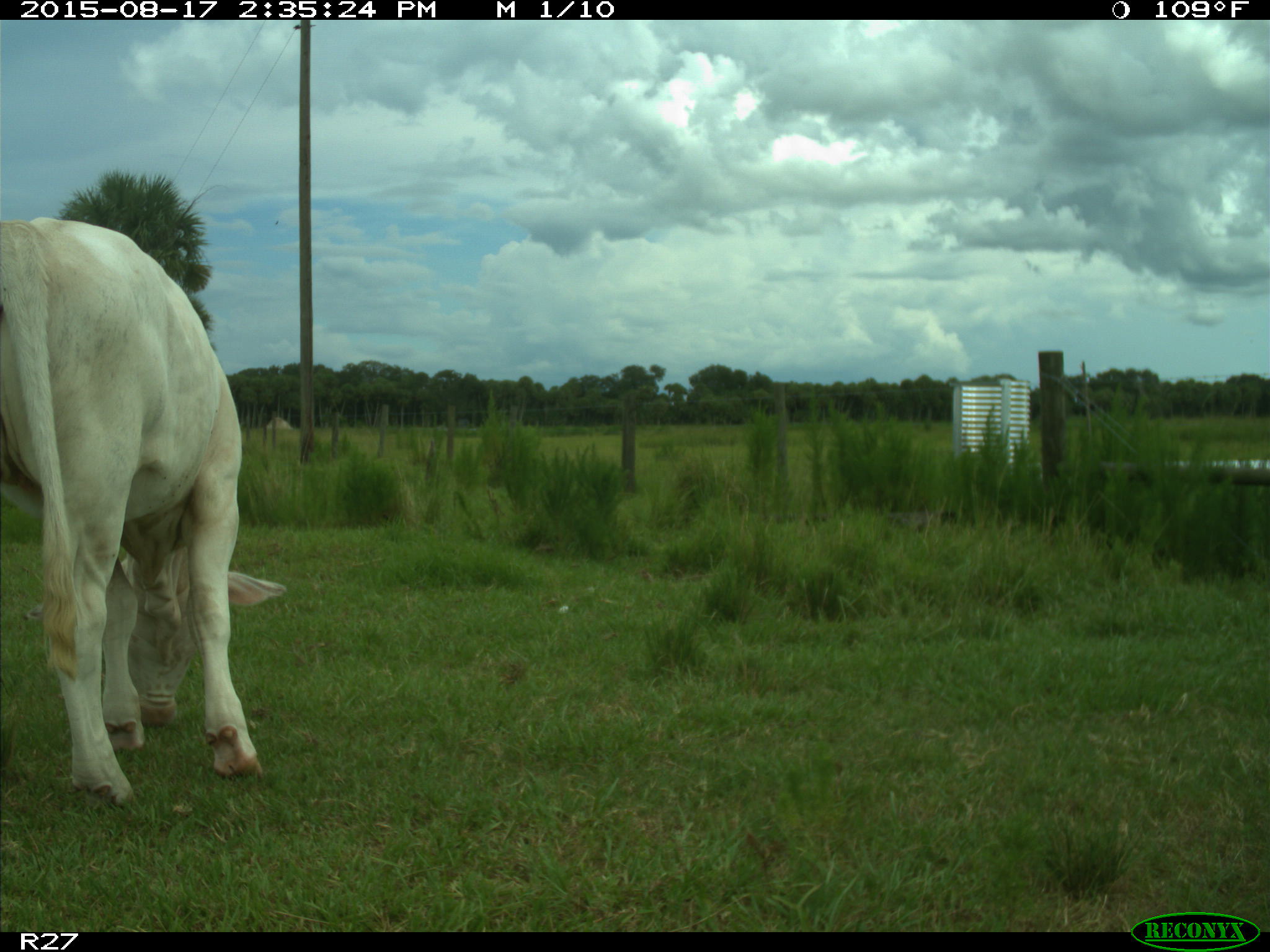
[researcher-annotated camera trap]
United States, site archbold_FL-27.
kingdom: Animalia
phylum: Chordata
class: Mammalia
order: Artiodactyla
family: Bovidae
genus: Bos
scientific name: Bos taurus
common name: domestic cow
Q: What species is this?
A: Bos taurus (domestic cow).